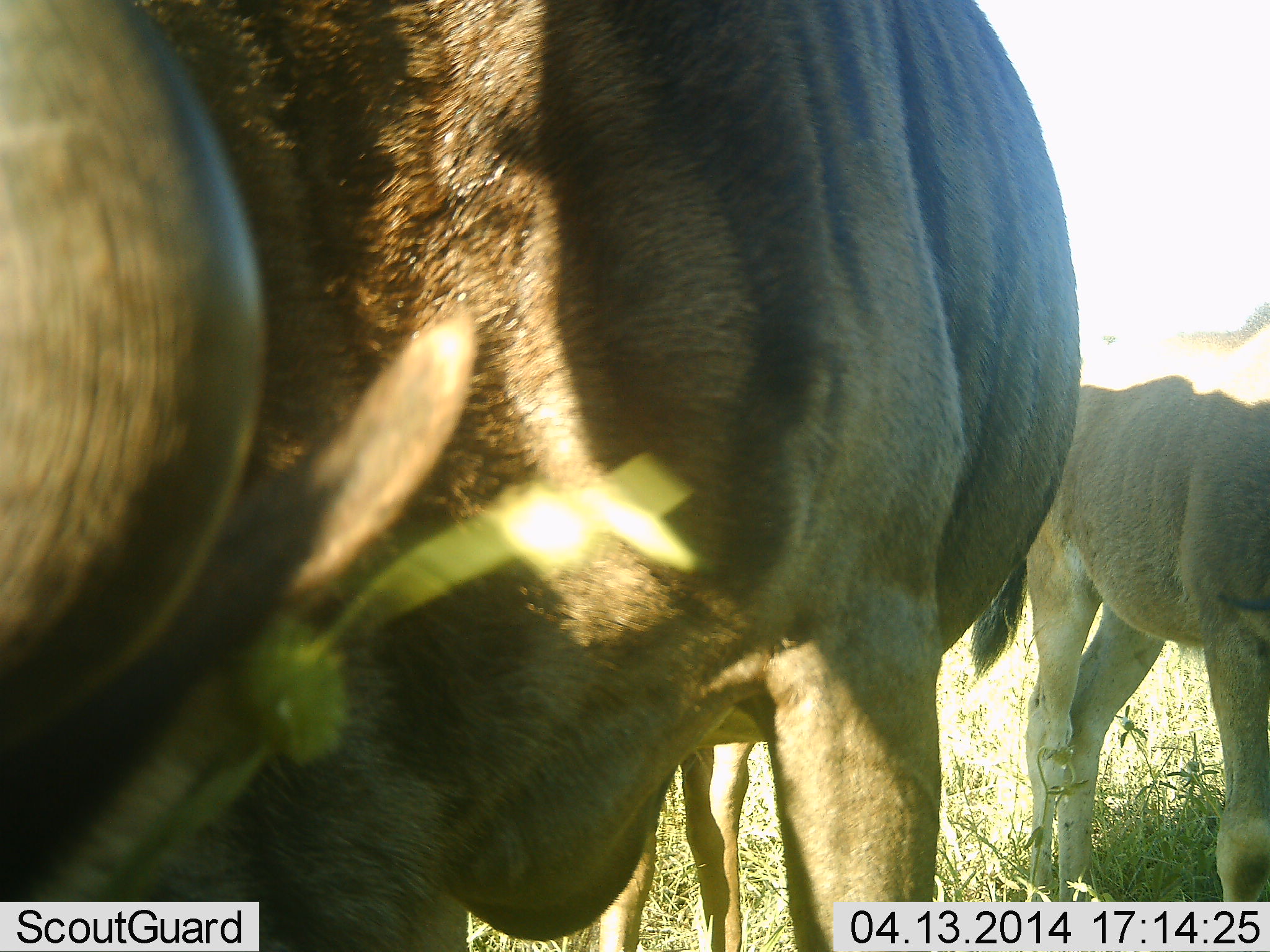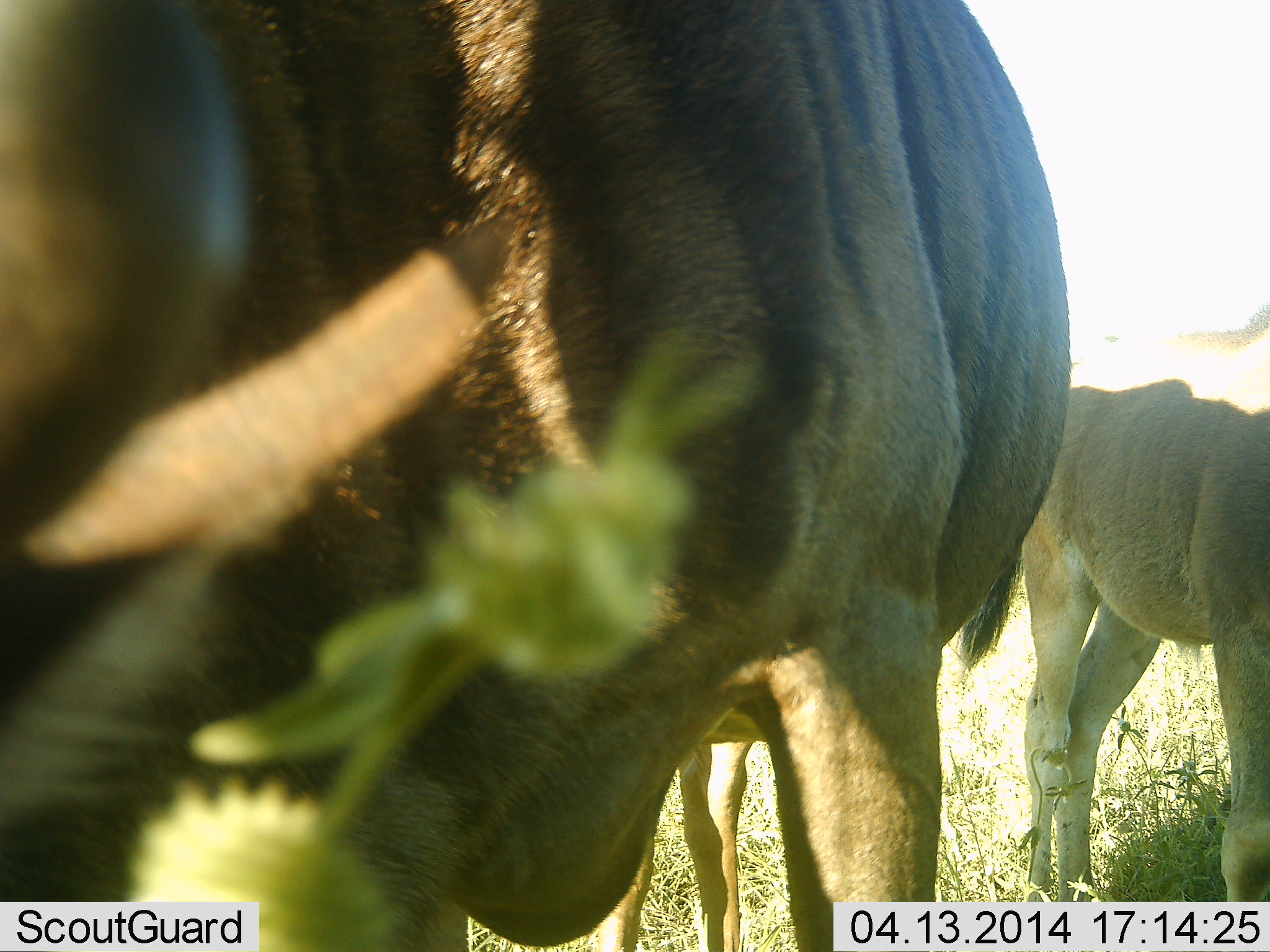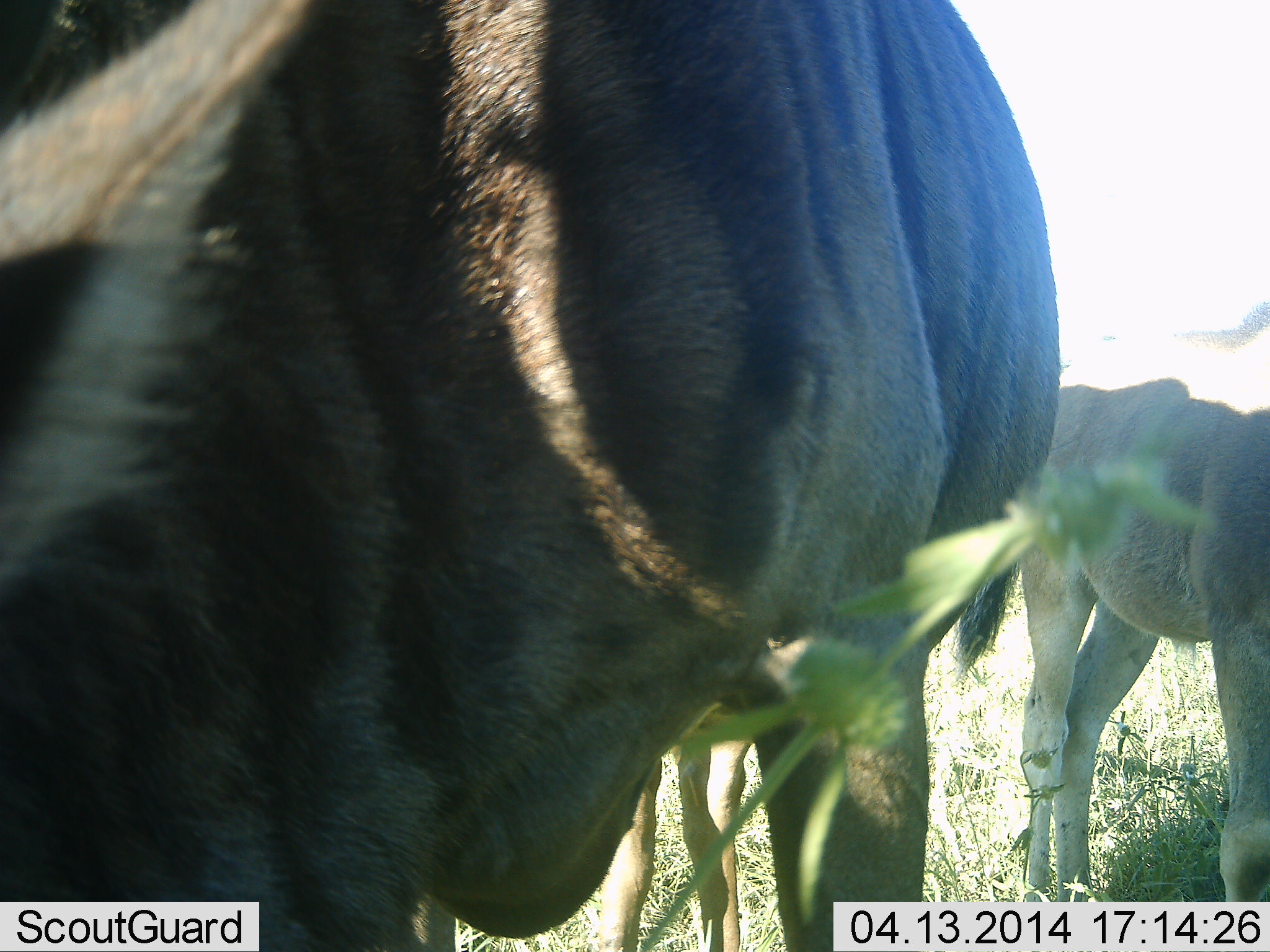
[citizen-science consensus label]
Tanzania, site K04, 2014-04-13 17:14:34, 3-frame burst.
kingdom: Animalia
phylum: Chordata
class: Mammalia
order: Artiodactyla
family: Bovidae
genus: Connochaetes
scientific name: Connochaetes taurinus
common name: blue wildebeest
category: wildebeest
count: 2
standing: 60%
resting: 0%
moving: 0%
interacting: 0%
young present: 70%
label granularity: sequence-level